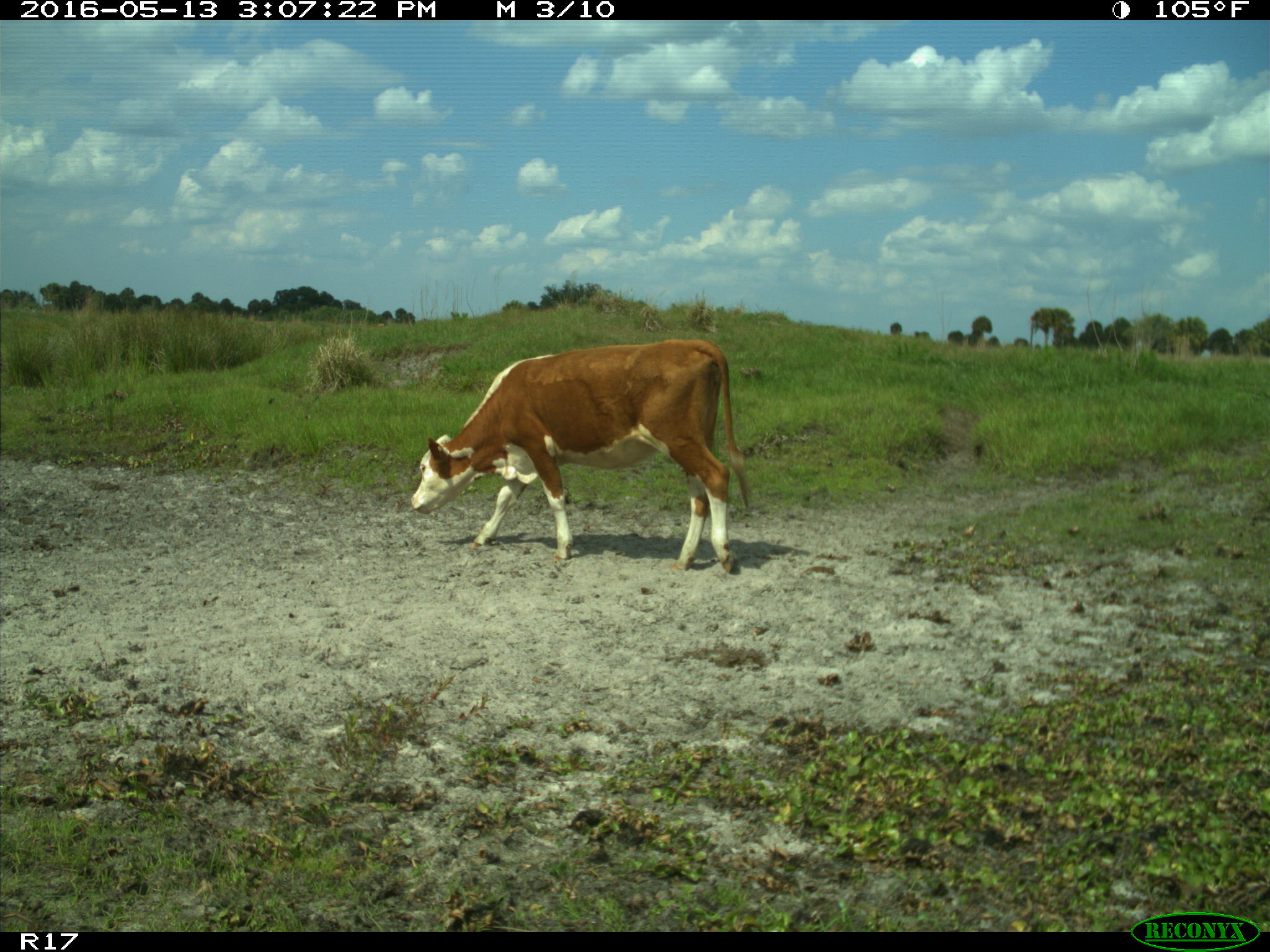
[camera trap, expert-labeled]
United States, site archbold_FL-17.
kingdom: Animalia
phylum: Chordata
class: Mammalia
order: Artiodactyla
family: Bovidae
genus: Bos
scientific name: Bos taurus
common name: domestic cow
Bos taurus (domestic cow).